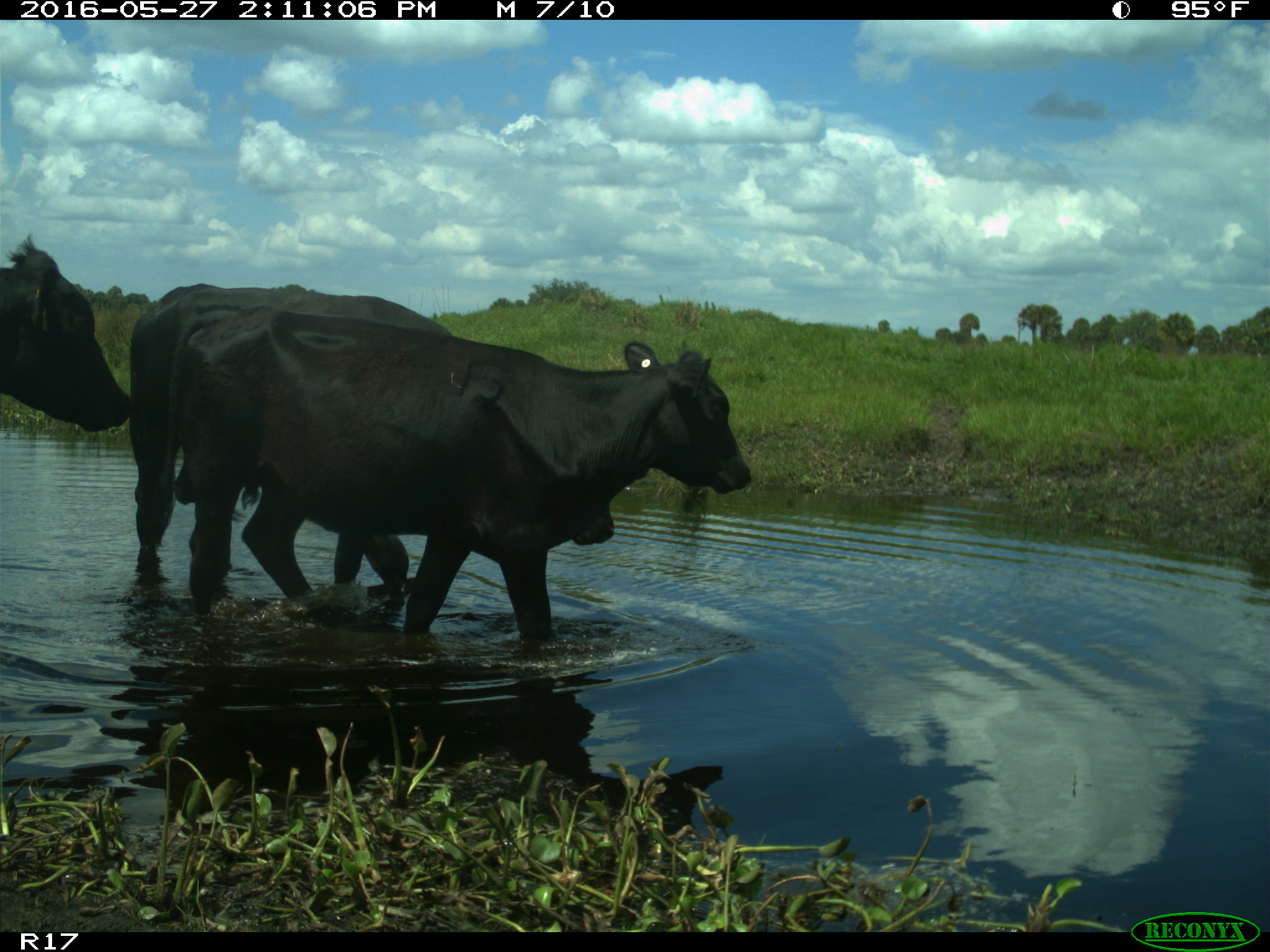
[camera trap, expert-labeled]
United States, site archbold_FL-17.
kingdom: Animalia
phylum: Chordata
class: Mammalia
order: Artiodactyla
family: Bovidae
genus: Bos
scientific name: Bos taurus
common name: domestic cow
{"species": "Bos taurus (domestic cow)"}